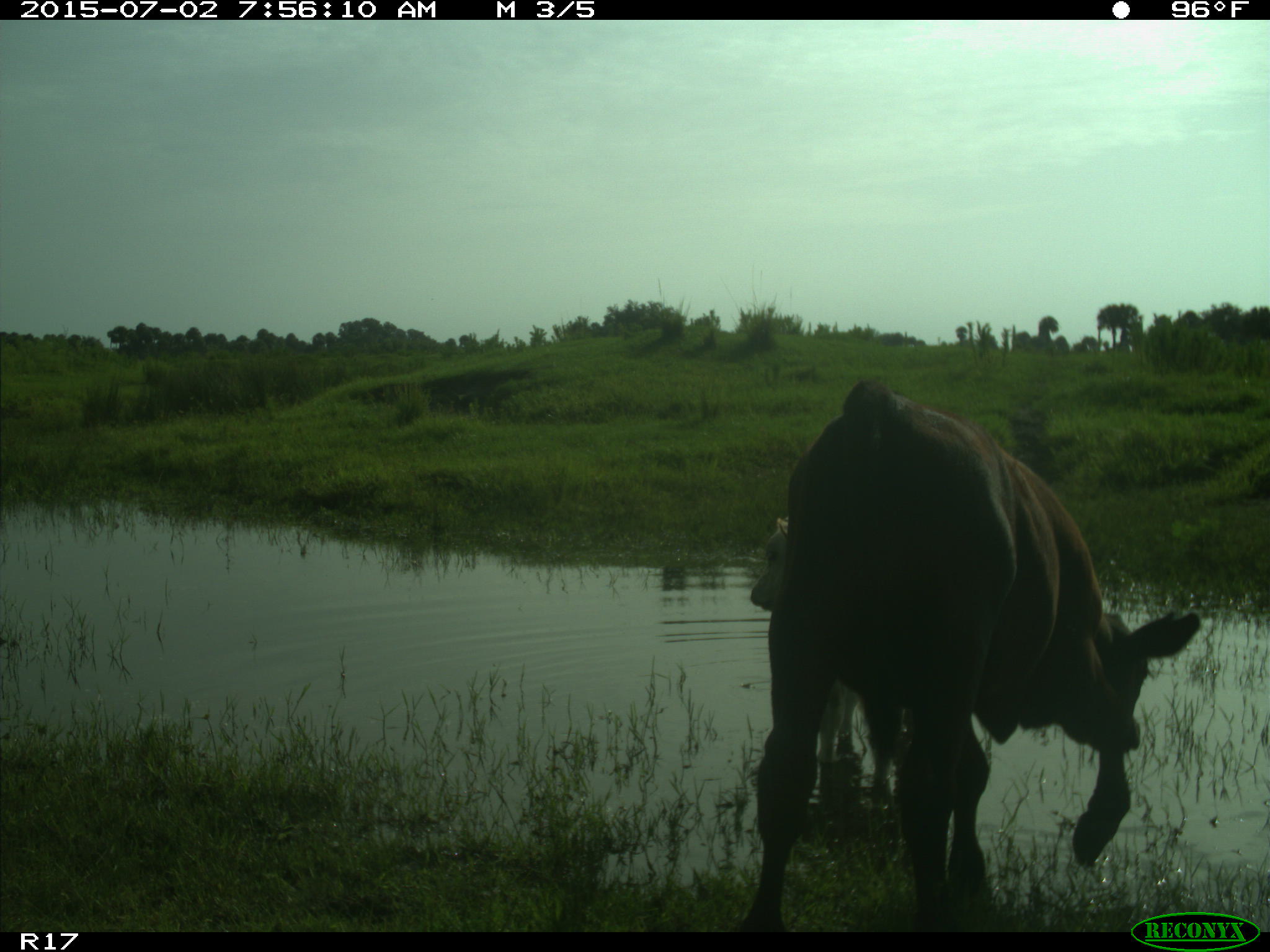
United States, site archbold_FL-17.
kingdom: Animalia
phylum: Chordata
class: Mammalia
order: Artiodactyla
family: Bovidae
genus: Bos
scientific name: Bos taurus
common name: domestic cow